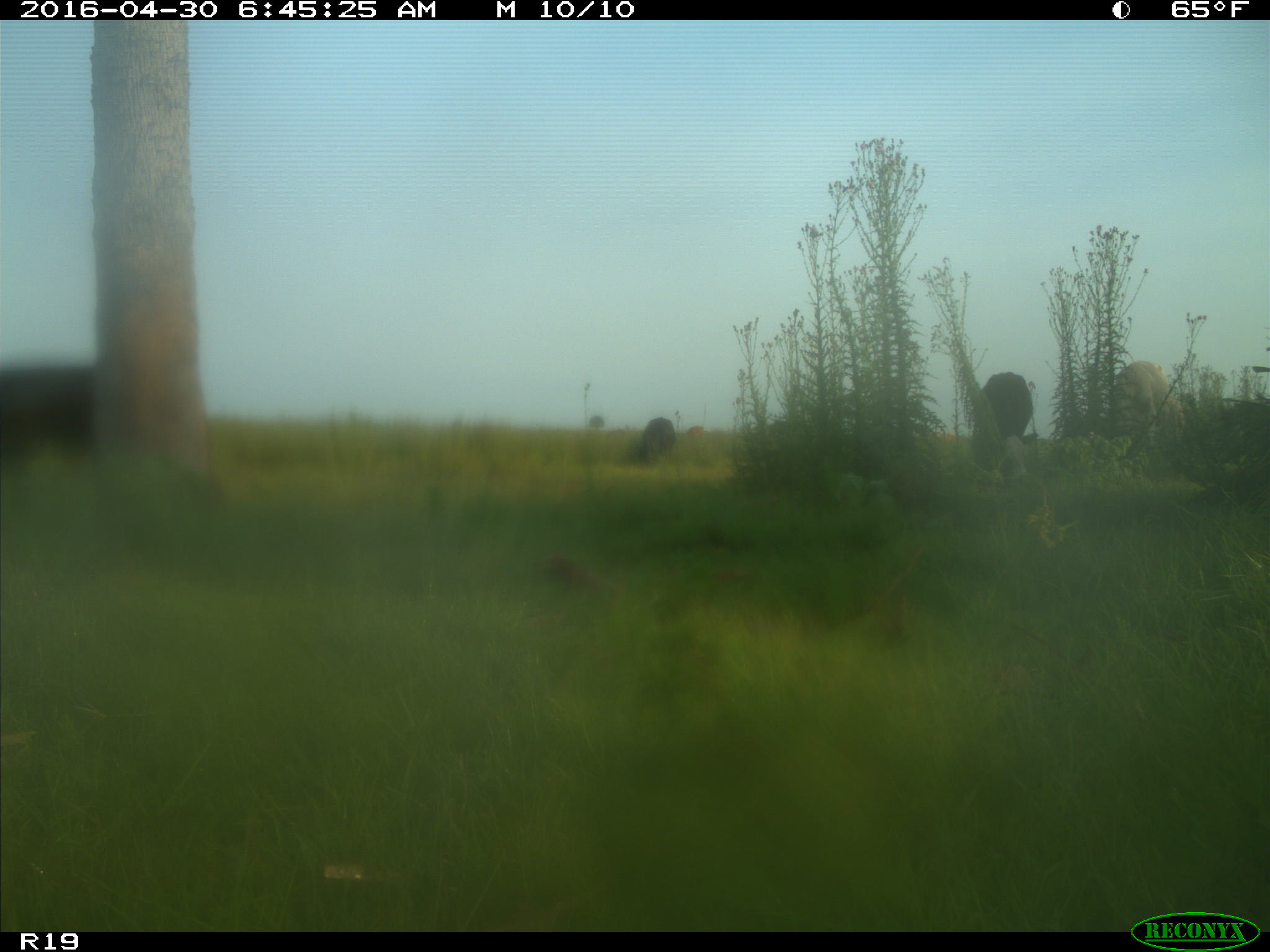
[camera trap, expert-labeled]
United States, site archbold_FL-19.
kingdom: Animalia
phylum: Chordata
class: Mammalia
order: Artiodactyla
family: Bovidae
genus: Bos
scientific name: Bos taurus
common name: domestic cow